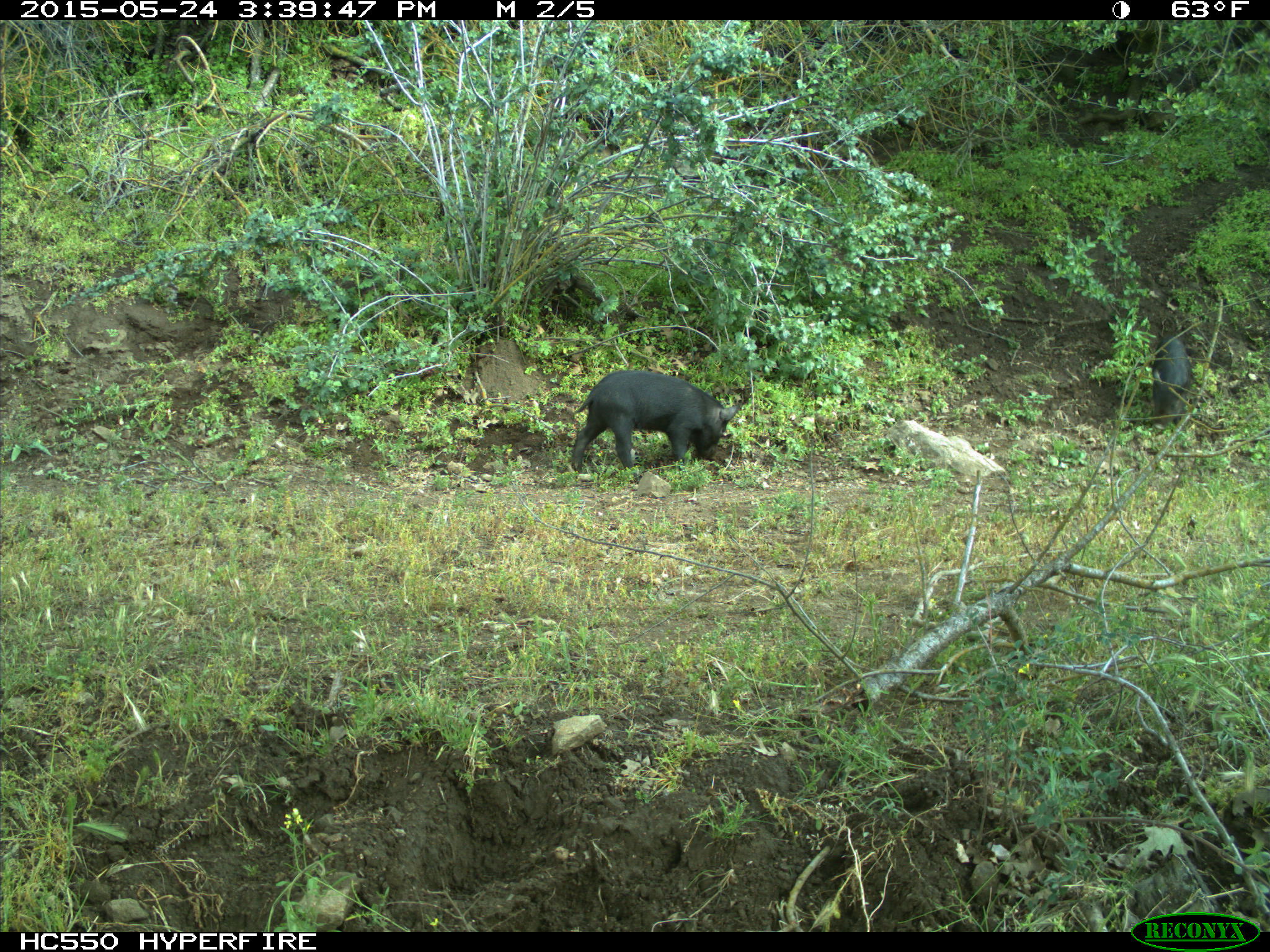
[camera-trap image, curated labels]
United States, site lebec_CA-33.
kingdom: Animalia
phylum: Chordata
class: Mammalia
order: Artiodactyla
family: Suidae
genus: Sus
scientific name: Sus scrofa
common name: wild boar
Sus scrofa (wild boar).